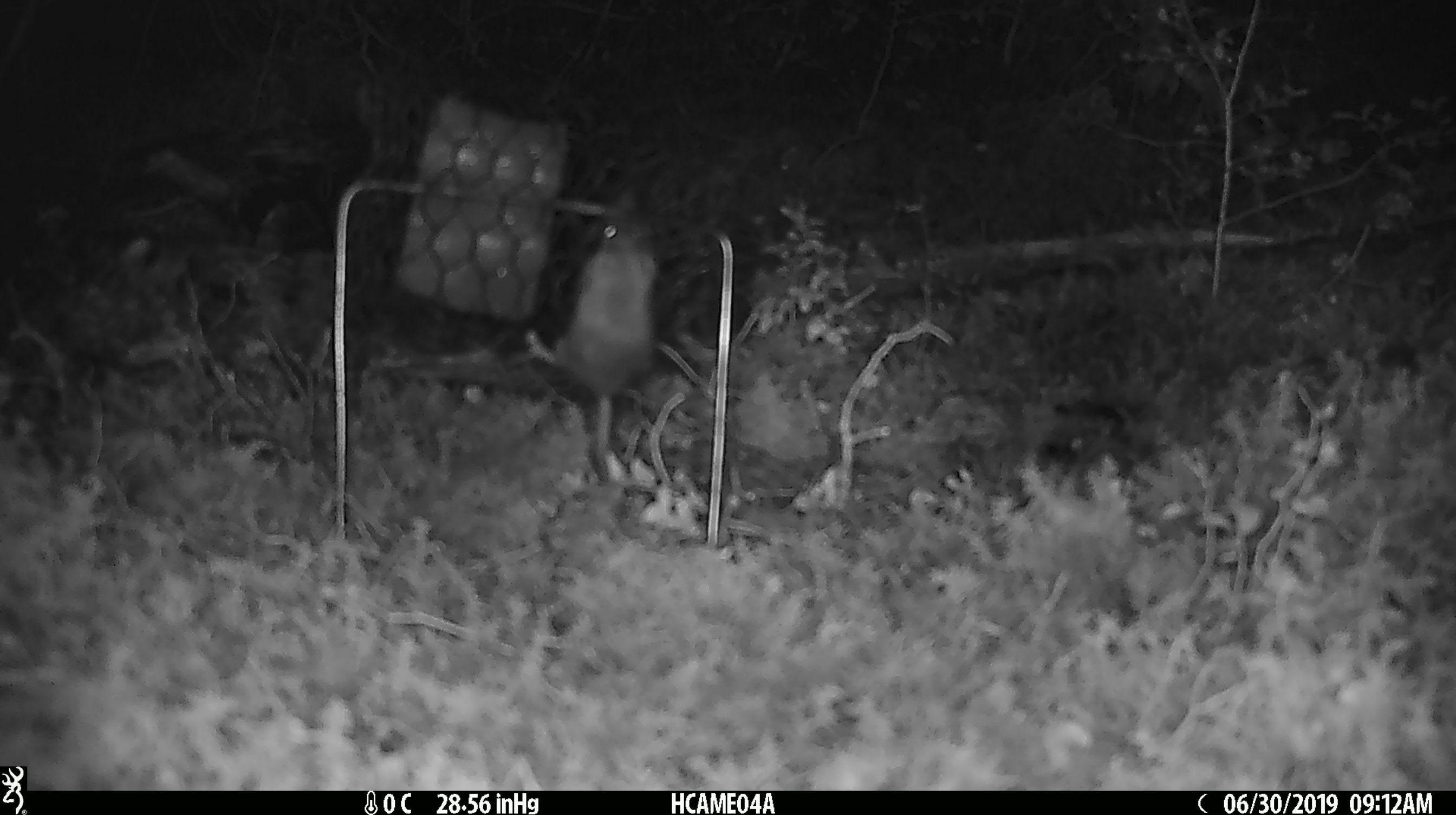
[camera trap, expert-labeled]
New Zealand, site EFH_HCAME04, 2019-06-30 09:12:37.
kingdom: Animalia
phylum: Chordata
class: Mammalia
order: Rodentia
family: Muridae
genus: Mus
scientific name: Mus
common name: mouse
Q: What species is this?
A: Mouse (Mus).